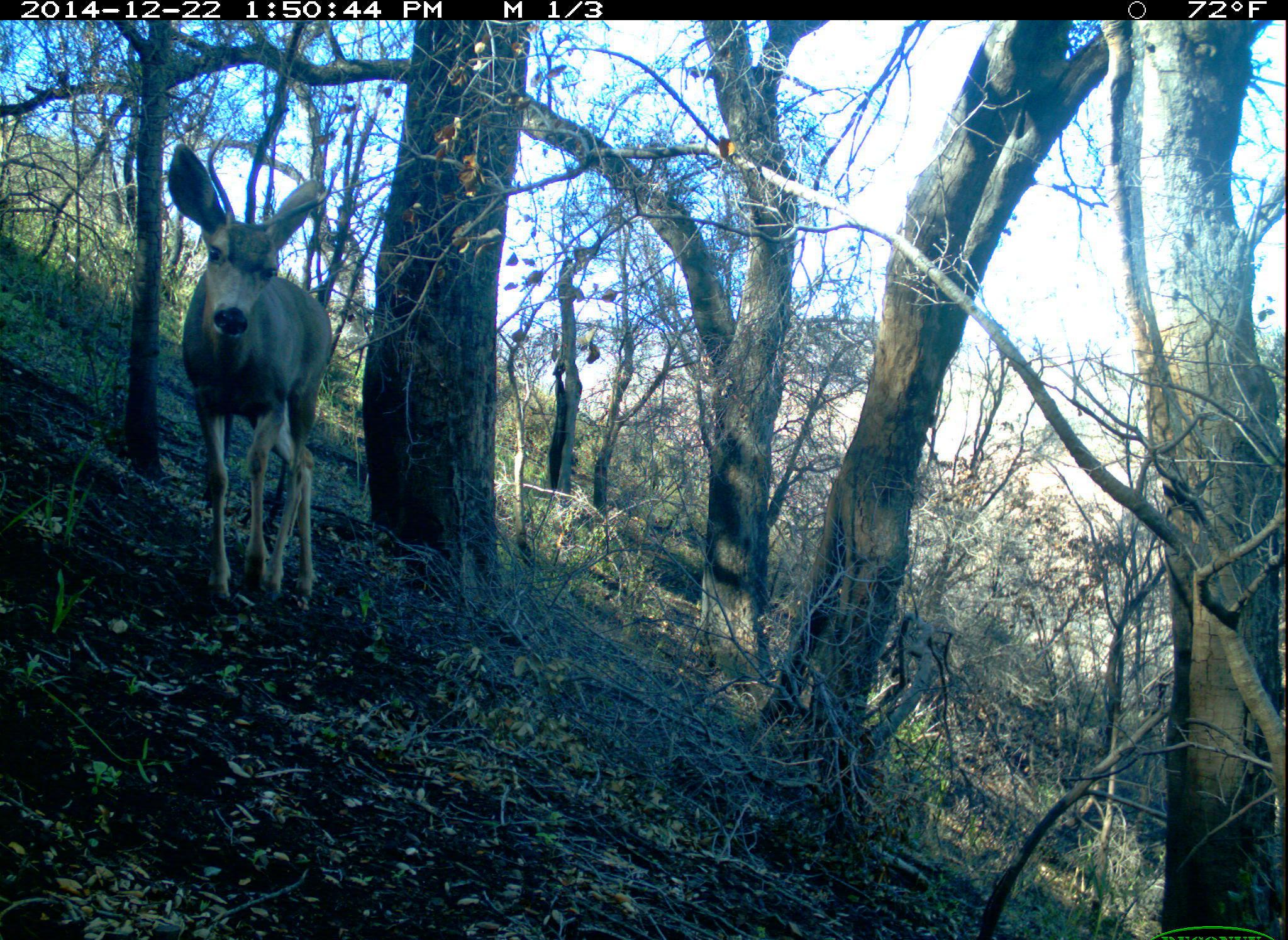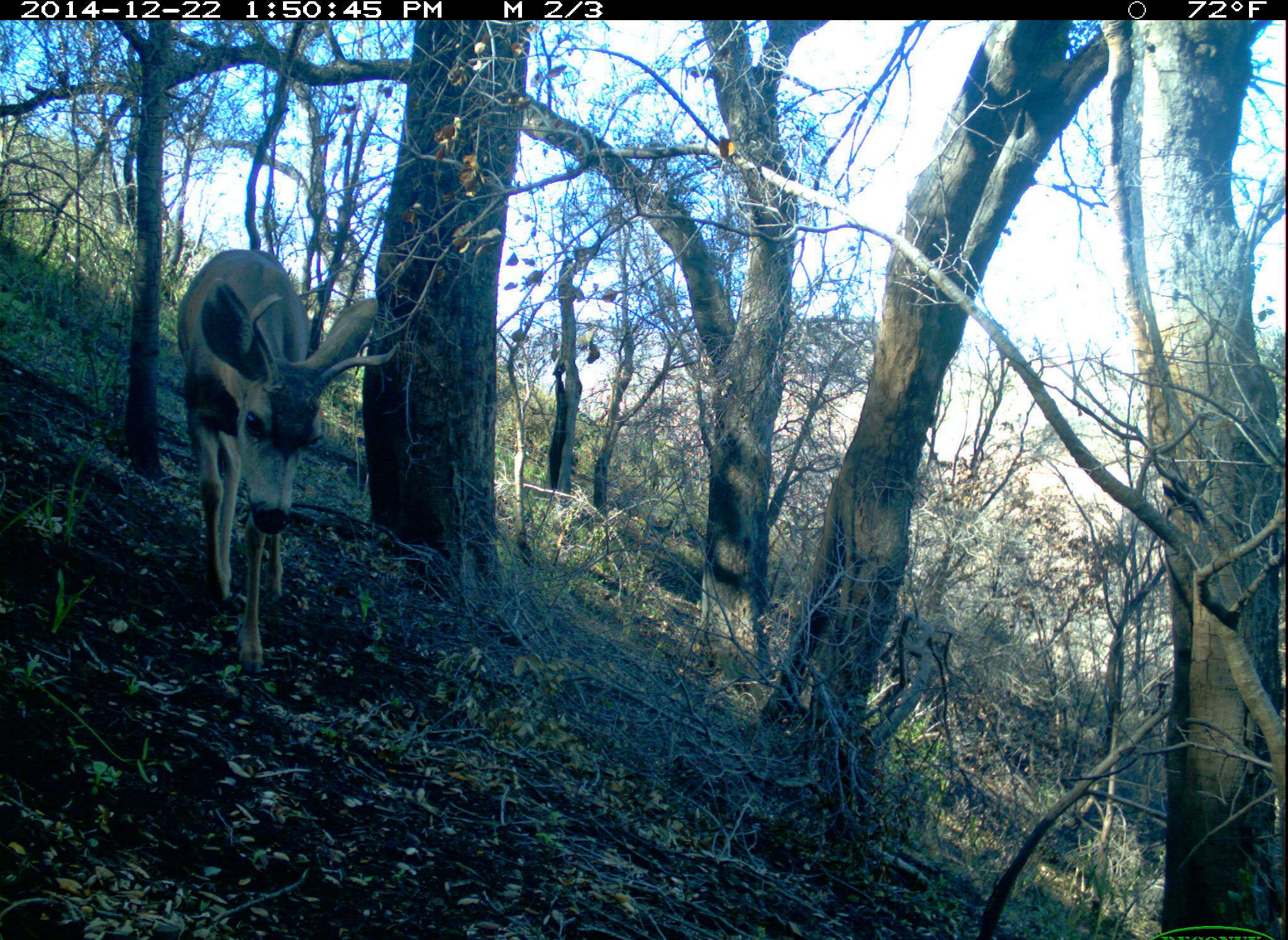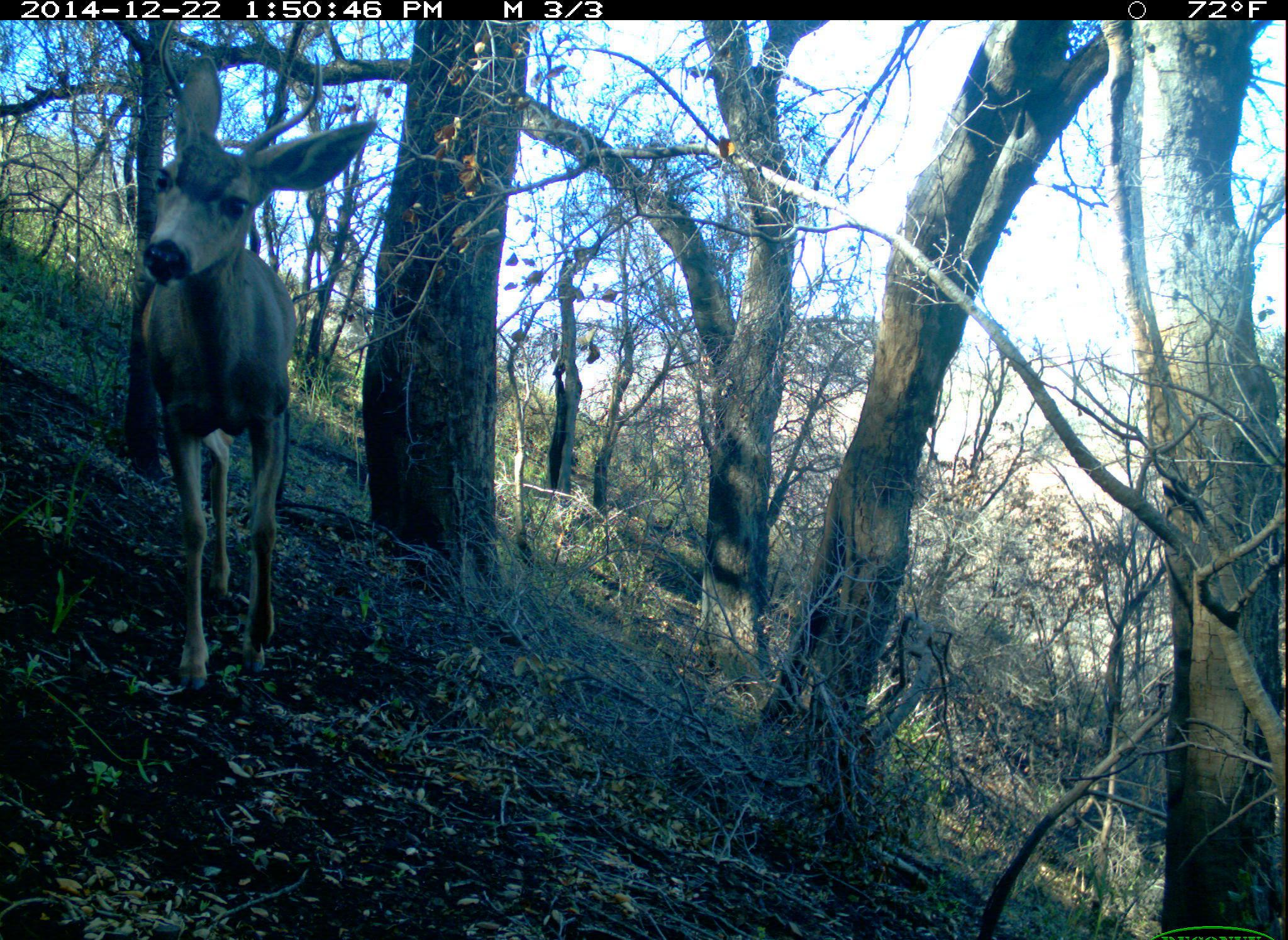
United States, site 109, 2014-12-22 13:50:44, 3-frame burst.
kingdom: Animalia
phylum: Chordata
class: Mammalia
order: Artiodactyla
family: Cervidae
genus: Odocoileus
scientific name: Odocoileus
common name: deer